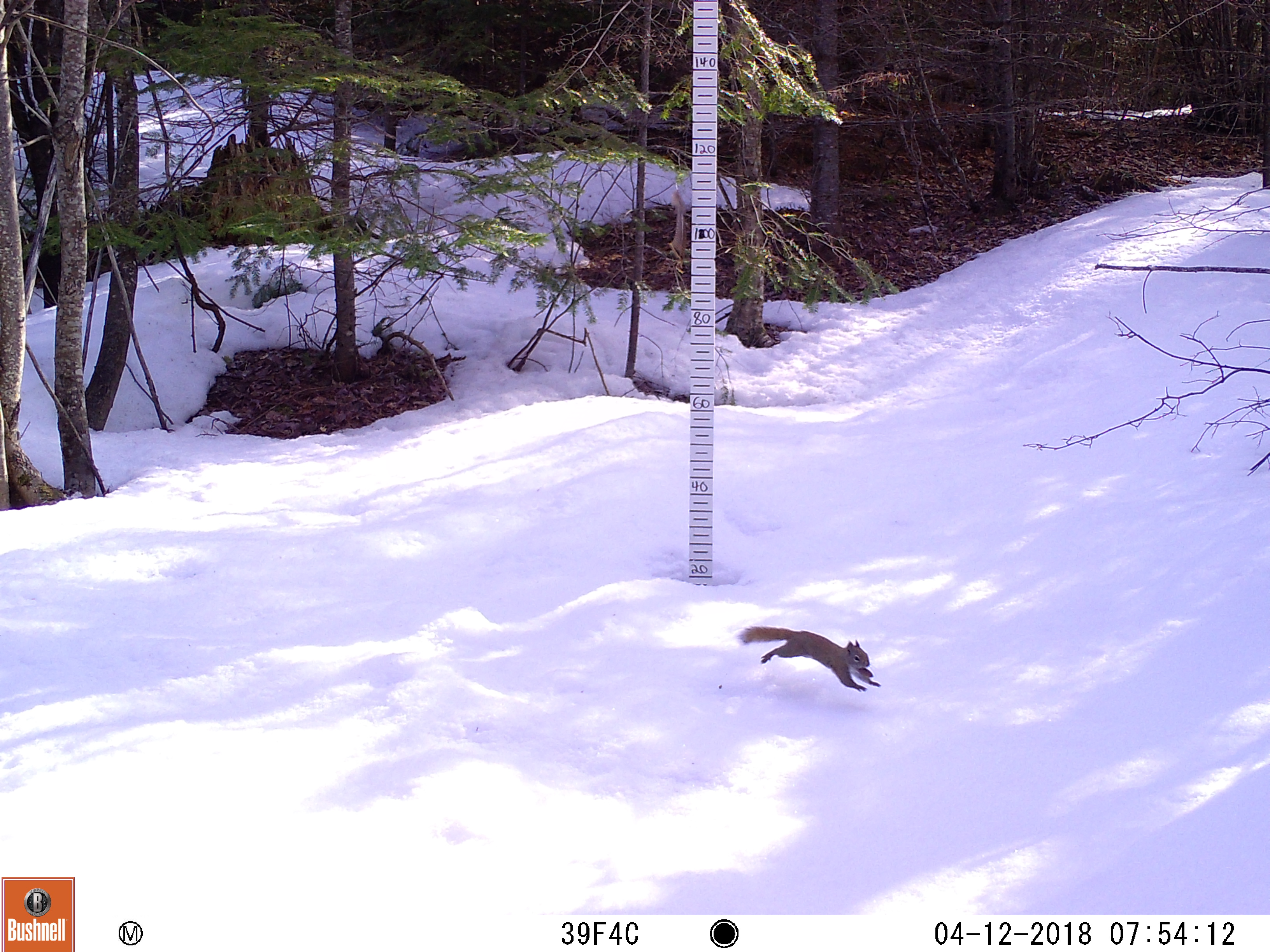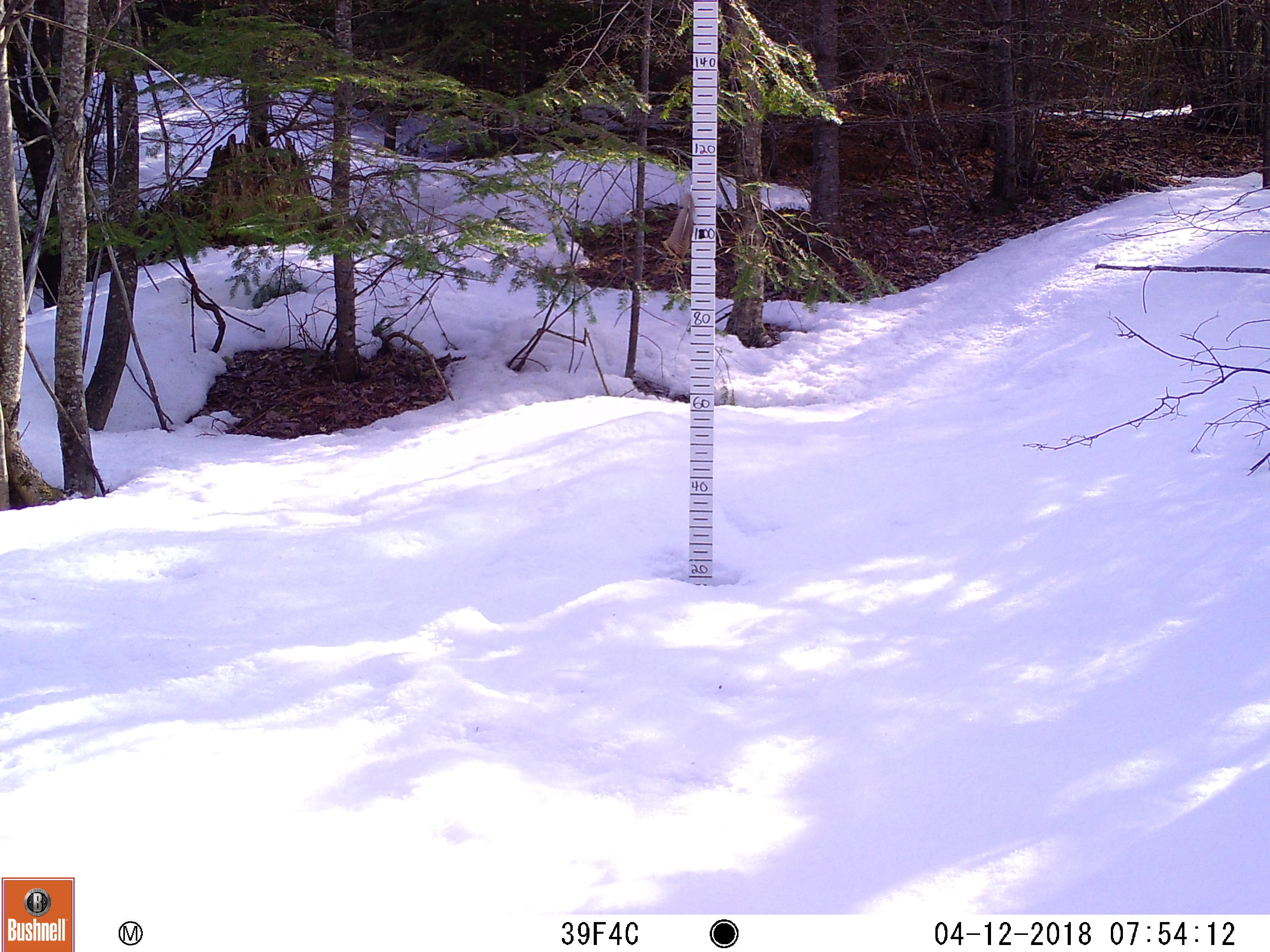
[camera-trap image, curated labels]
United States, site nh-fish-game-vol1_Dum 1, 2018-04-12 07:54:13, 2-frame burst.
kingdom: Animalia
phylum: Chordata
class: Mammalia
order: Rodentia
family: Sciuridae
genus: Tamiasciurus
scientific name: Tamiasciurus hudsonicus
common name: red squirrel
Red squirrel (Tamiasciurus hudsonicus).